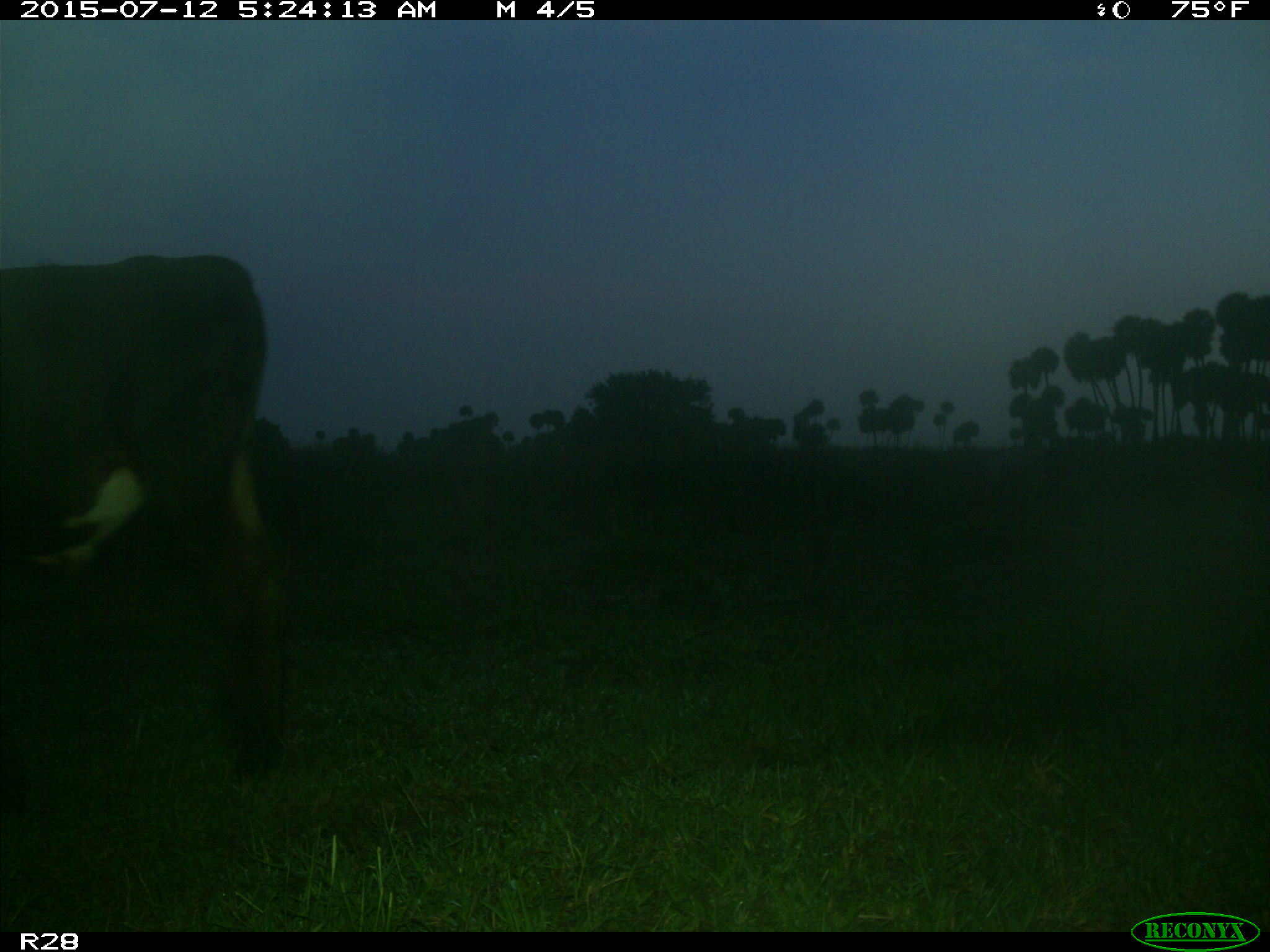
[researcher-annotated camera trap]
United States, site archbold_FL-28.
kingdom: Animalia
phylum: Chordata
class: Mammalia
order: Artiodactyla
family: Bovidae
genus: Bos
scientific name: Bos taurus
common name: domestic cow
Bos taurus (domestic cow).